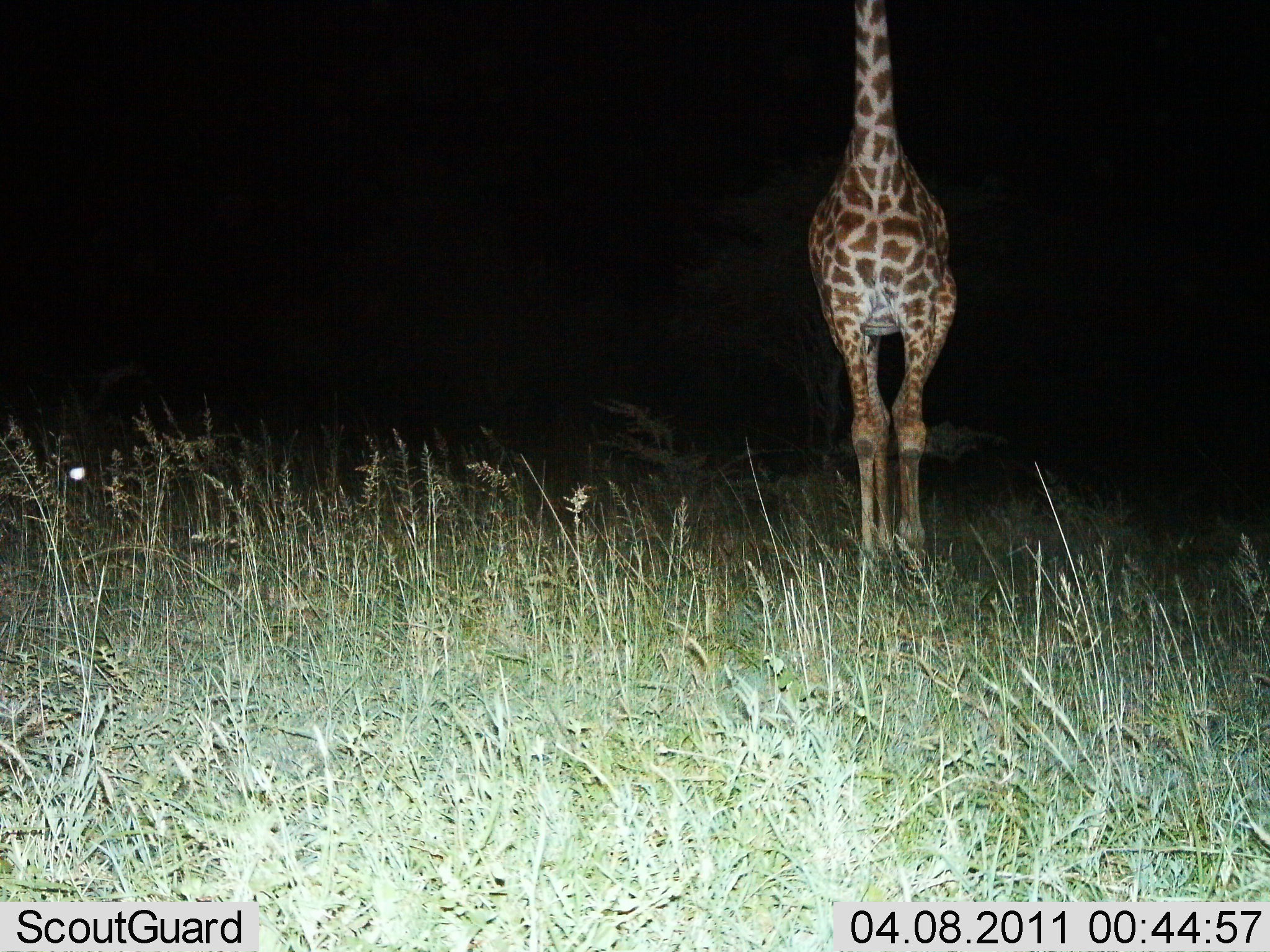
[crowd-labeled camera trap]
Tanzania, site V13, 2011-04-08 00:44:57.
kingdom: Animalia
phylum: Chordata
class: Mammalia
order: Artiodactyla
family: Giraffidae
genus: Giraffa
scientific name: Giraffa camelopardalis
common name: giraffe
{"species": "giraffe (Giraffa camelopardalis)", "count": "1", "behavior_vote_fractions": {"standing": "92%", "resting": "0%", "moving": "8%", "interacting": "0%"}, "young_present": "0%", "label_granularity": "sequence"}